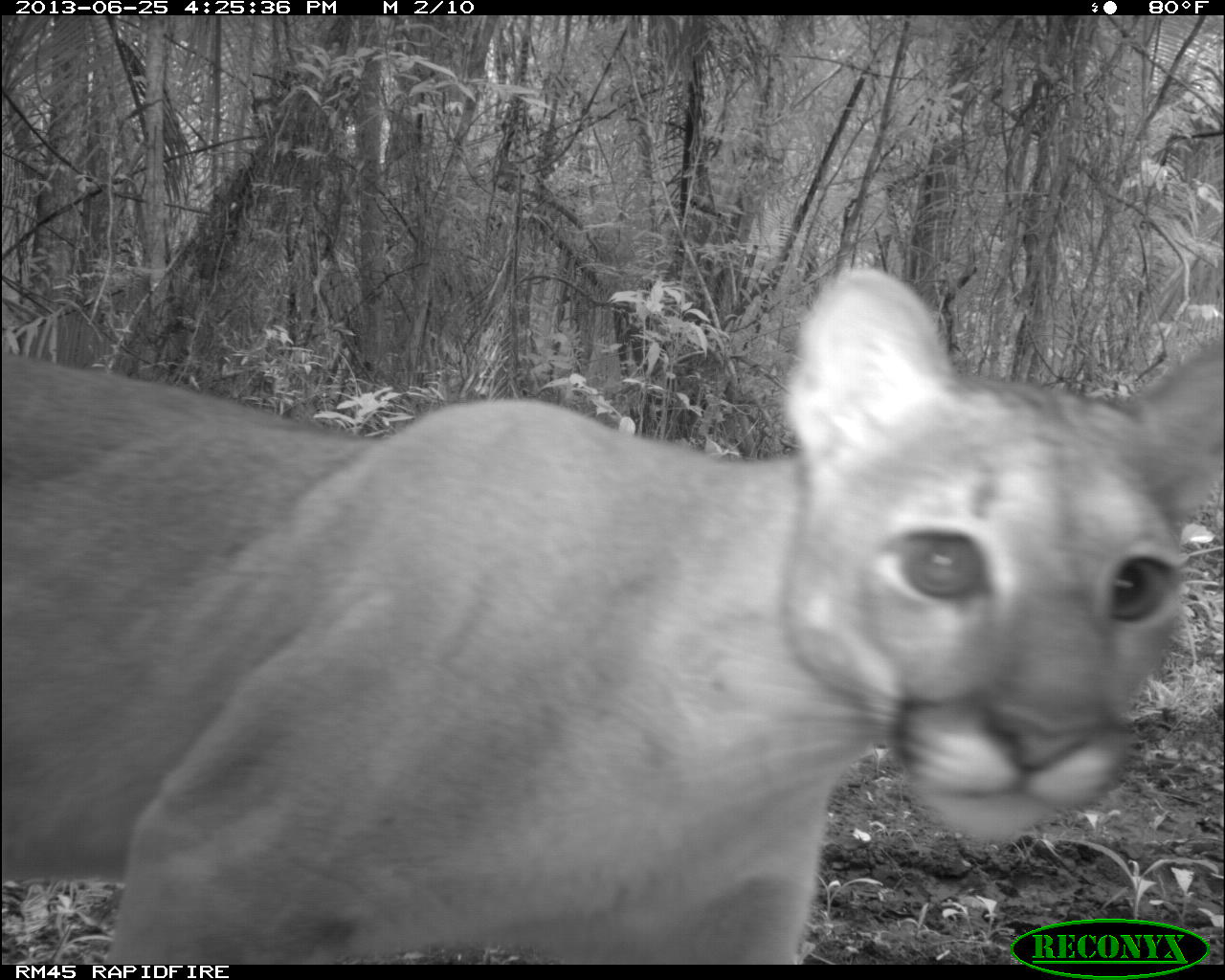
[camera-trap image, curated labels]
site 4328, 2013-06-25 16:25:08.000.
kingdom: Animalia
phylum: Chordata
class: Mammalia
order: Carnivora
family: Felidae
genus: Puma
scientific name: Puma concolor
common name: mountain lion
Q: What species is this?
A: Puma concolor (mountain lion).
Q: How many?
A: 1.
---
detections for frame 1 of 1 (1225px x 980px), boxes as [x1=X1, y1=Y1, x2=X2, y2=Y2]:
puma concolor: [x1=0, y1=261, x2=1225, y2=965]